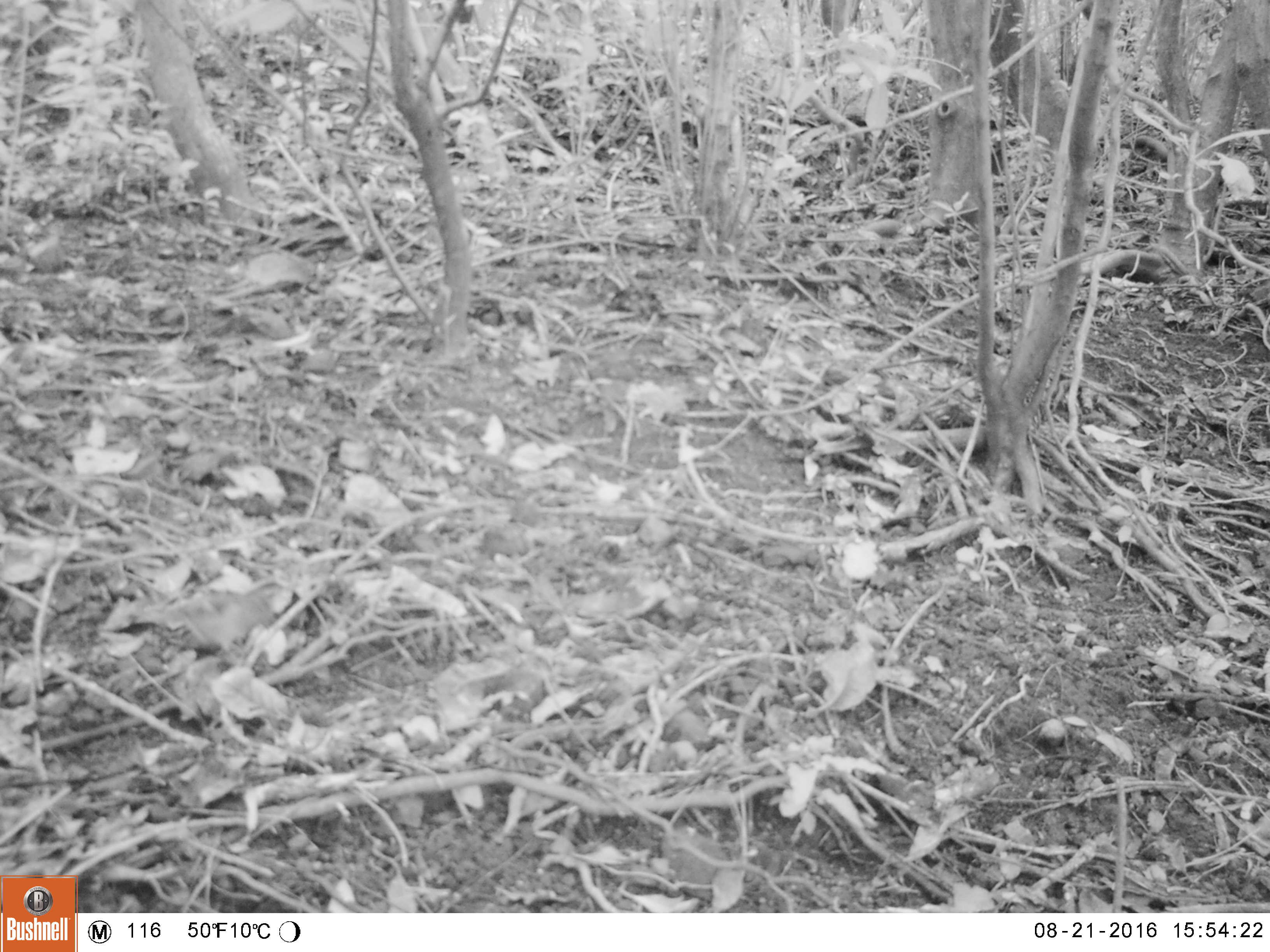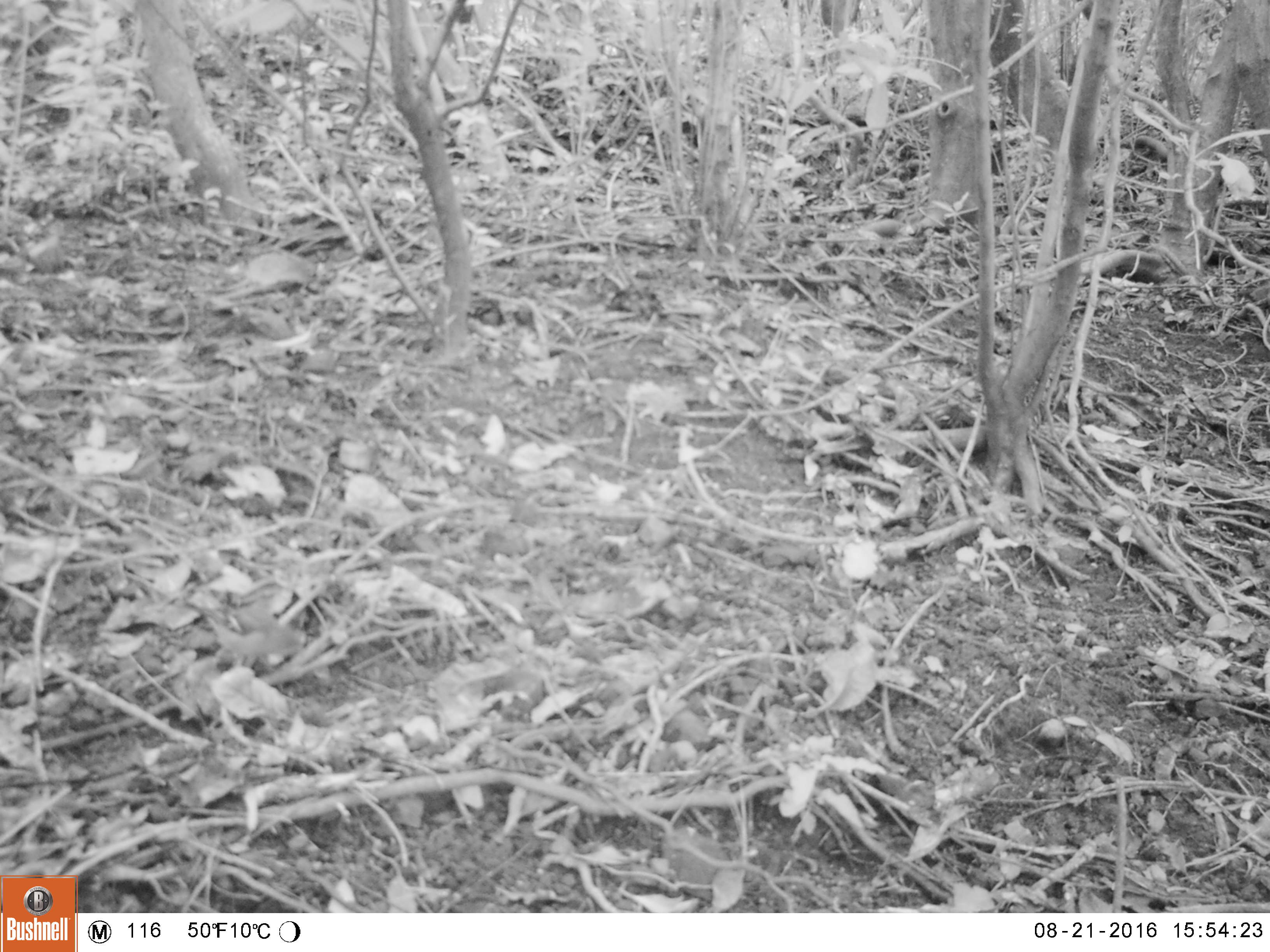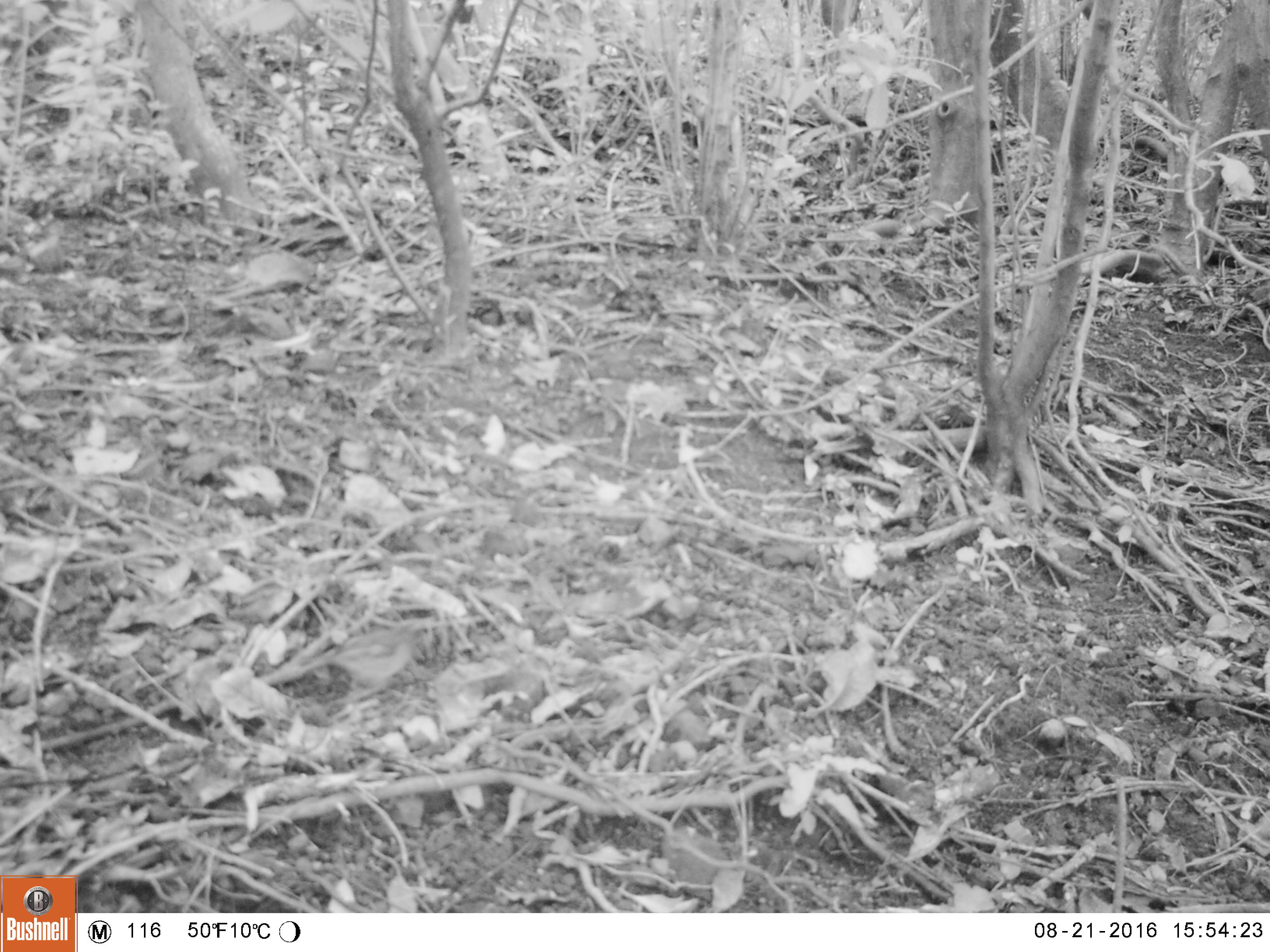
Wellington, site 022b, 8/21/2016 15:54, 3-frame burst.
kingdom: Animalia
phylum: Chordata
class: Aves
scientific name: Aves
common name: bird